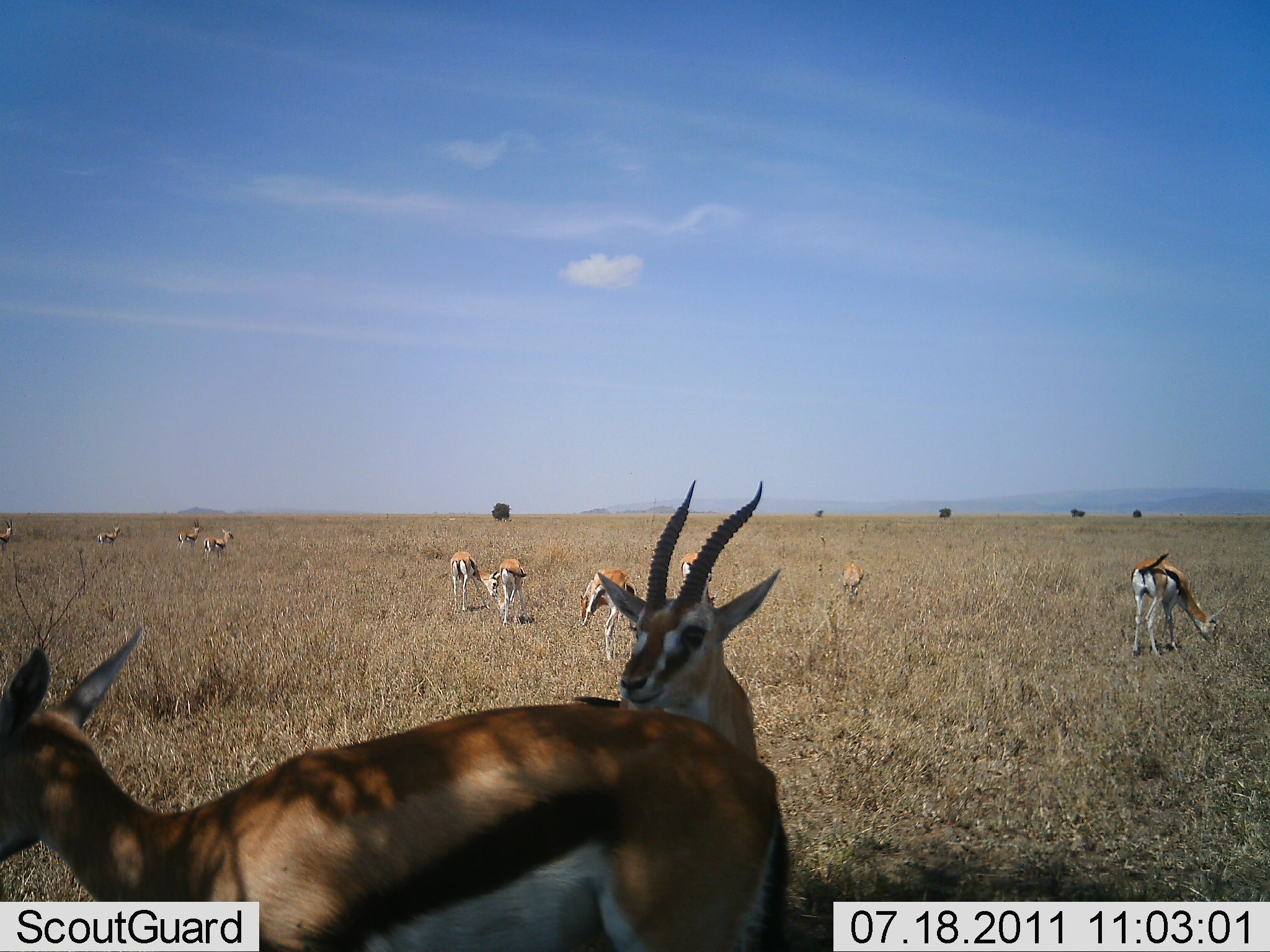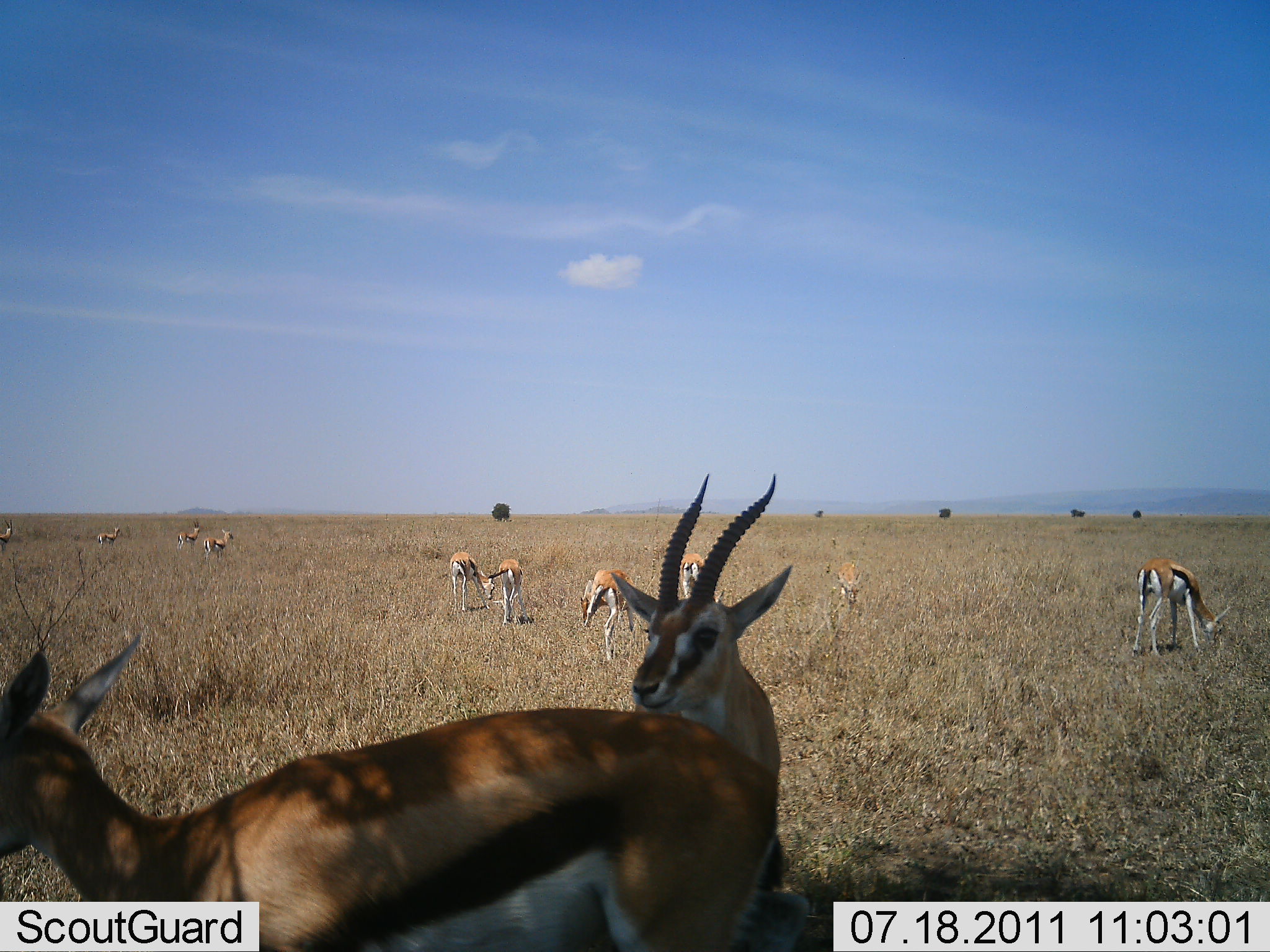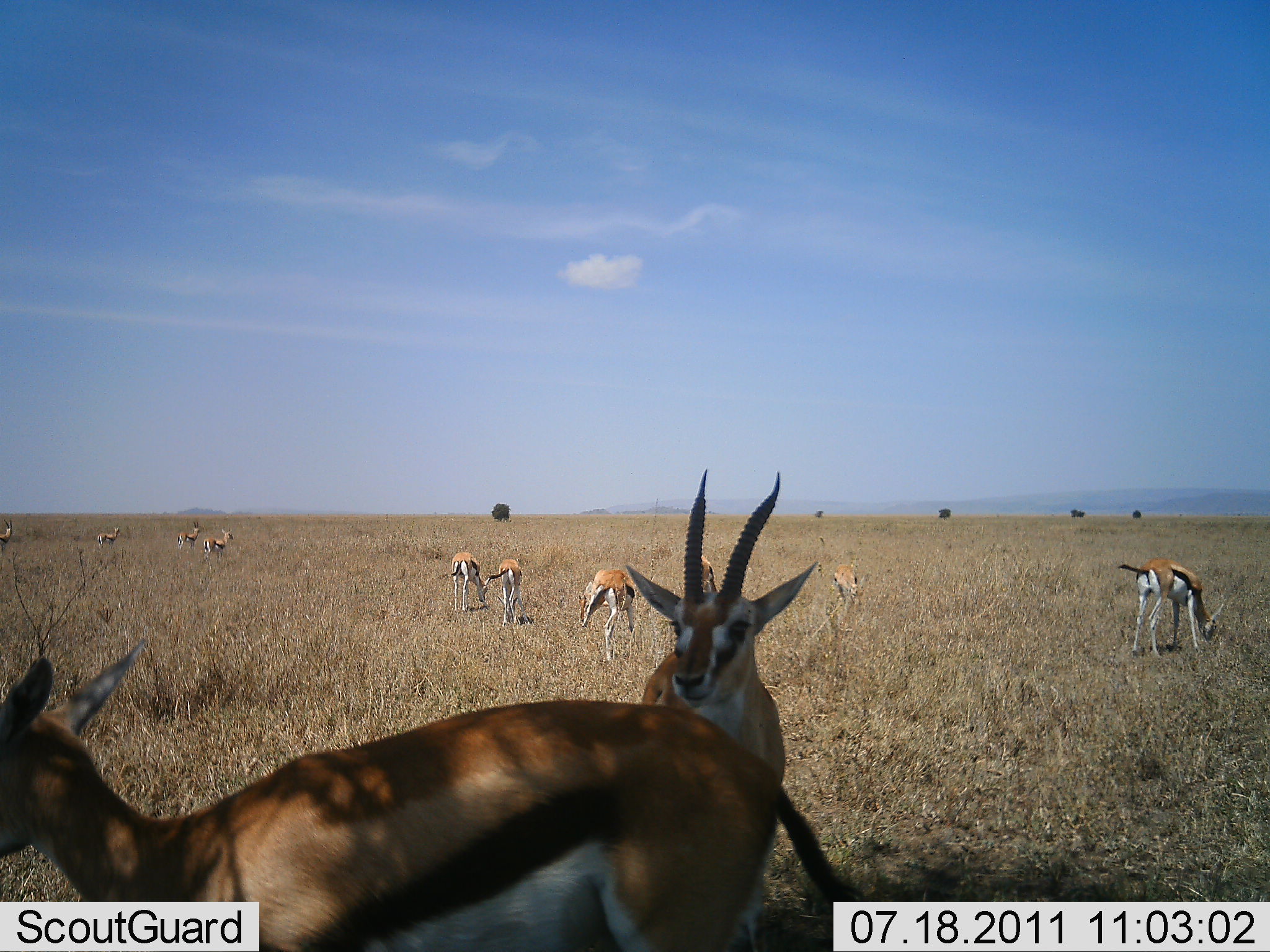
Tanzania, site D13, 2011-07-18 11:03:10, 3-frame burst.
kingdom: Animalia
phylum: Chordata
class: Mammalia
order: Artiodactyla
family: Bovidae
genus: Eudorcas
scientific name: Eudorcas thomsonii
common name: thomson's gazelle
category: gazellethomsons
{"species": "gazellethomsons (thomson's gazelle) (Eudorcas thomsonii)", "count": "11-50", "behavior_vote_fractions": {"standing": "90%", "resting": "0%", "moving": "0%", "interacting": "0%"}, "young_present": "0%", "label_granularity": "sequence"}